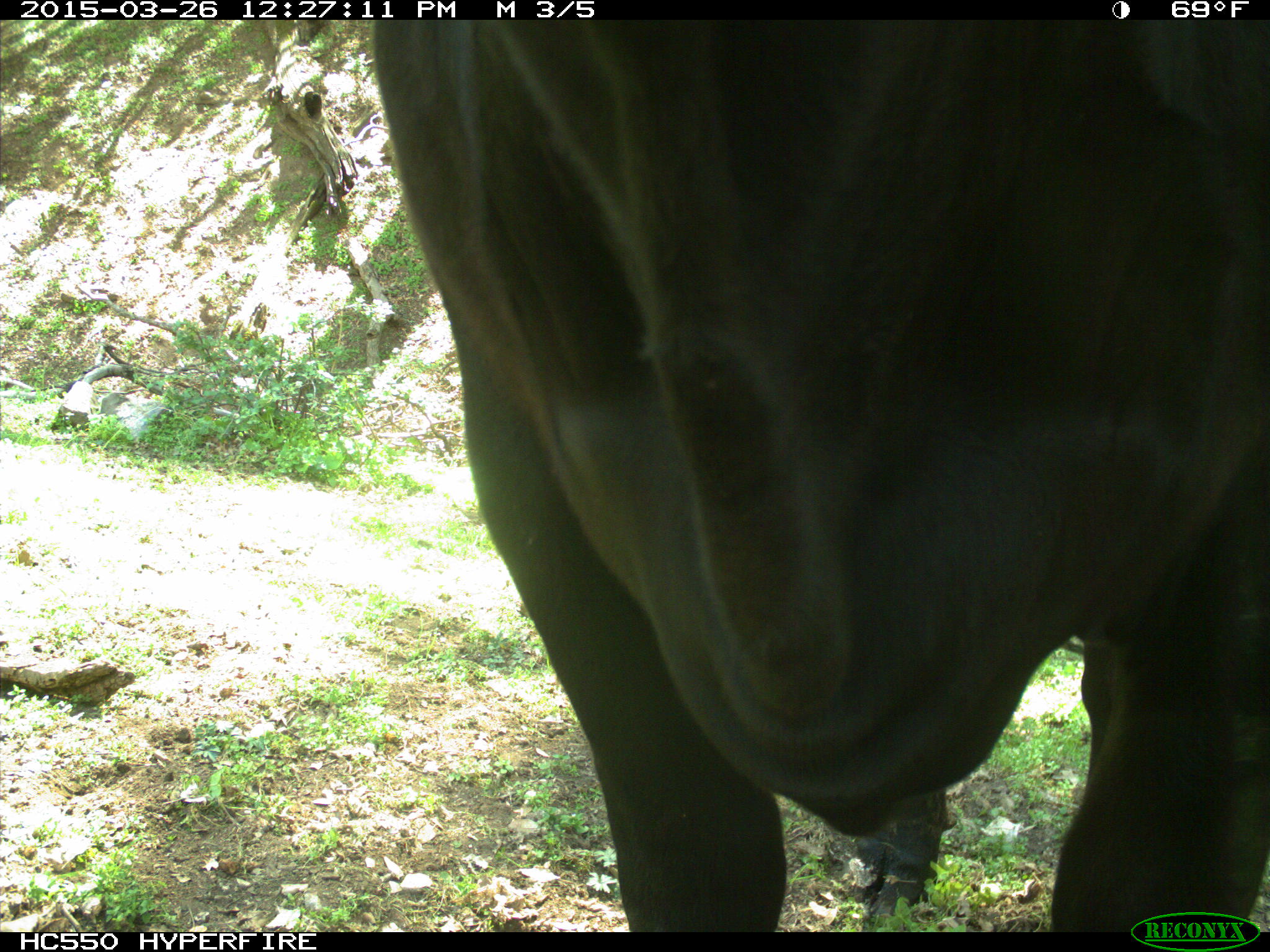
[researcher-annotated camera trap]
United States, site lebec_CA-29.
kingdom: Animalia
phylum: Chordata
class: Mammalia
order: Artiodactyla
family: Bovidae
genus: Bos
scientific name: Bos taurus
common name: domestic cow